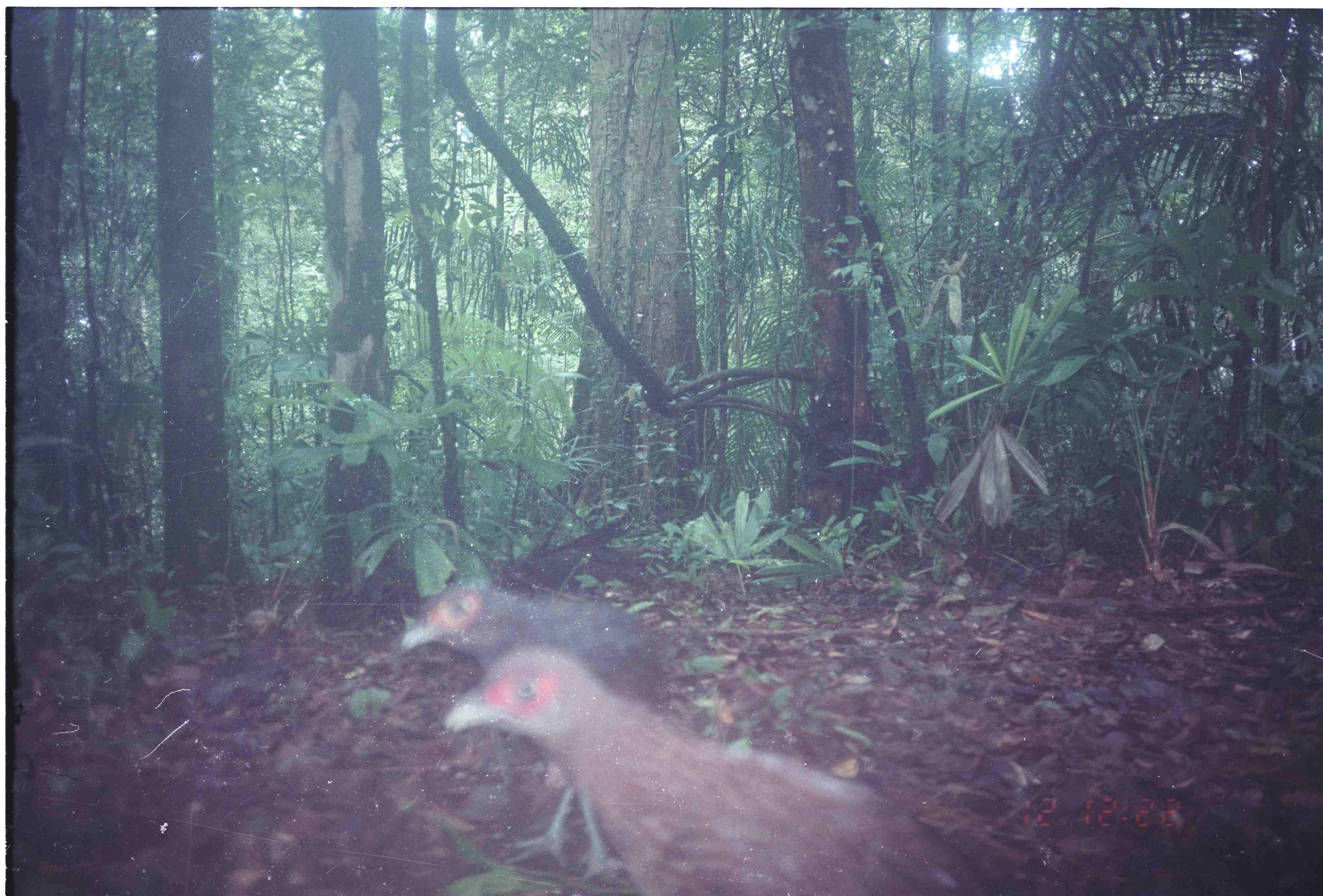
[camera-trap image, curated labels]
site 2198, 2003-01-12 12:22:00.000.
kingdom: Animalia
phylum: Chordata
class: Aves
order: Galliformes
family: Phasianidae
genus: Lophura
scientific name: Lophura inornata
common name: salvadori's pheasant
Lophura inornata (salvadori's pheasant), count 2.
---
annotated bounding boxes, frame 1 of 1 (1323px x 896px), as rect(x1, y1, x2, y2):
lophura inornata: rect(440, 638, 1003, 894); rect(397, 580, 673, 890)